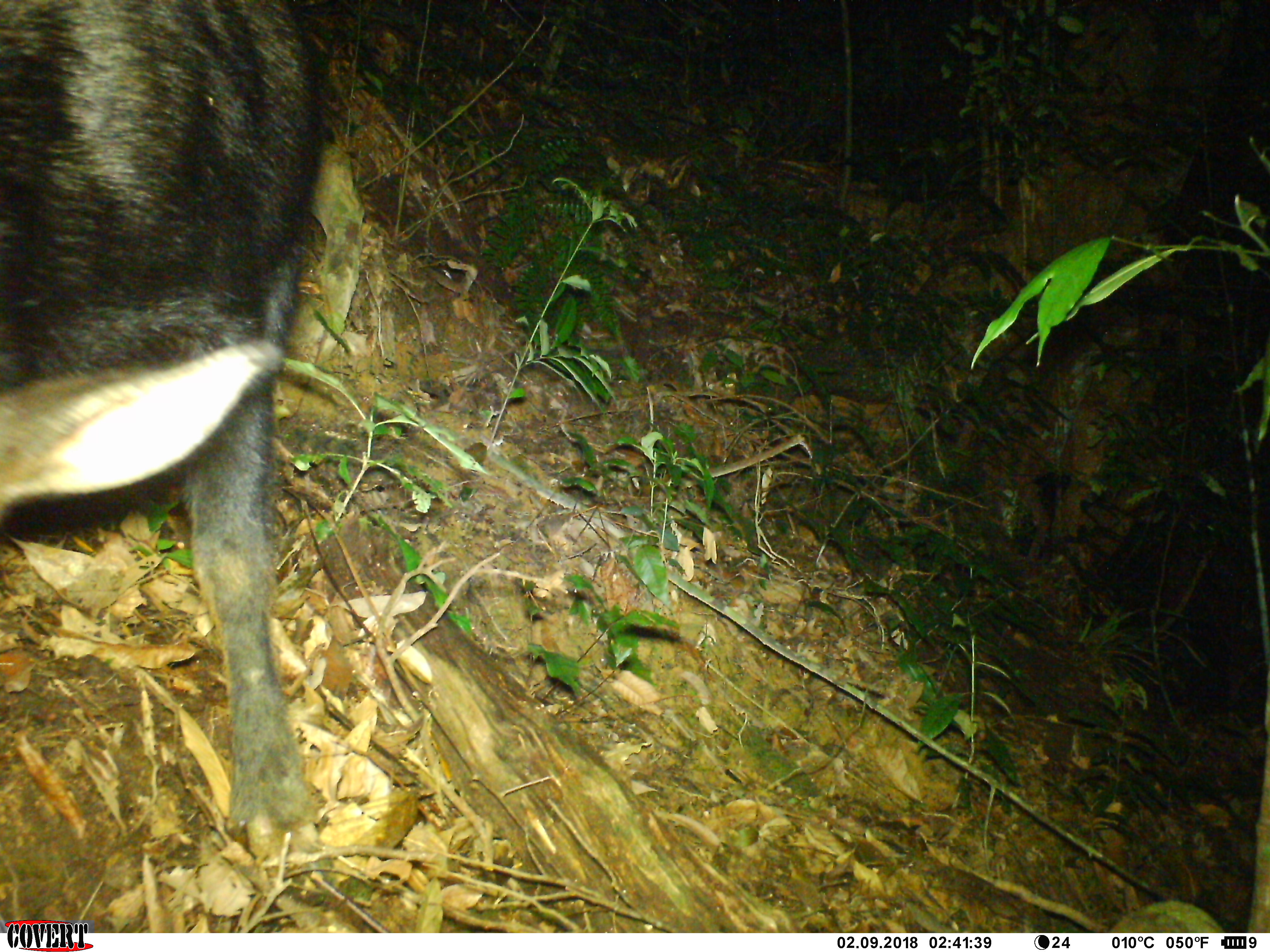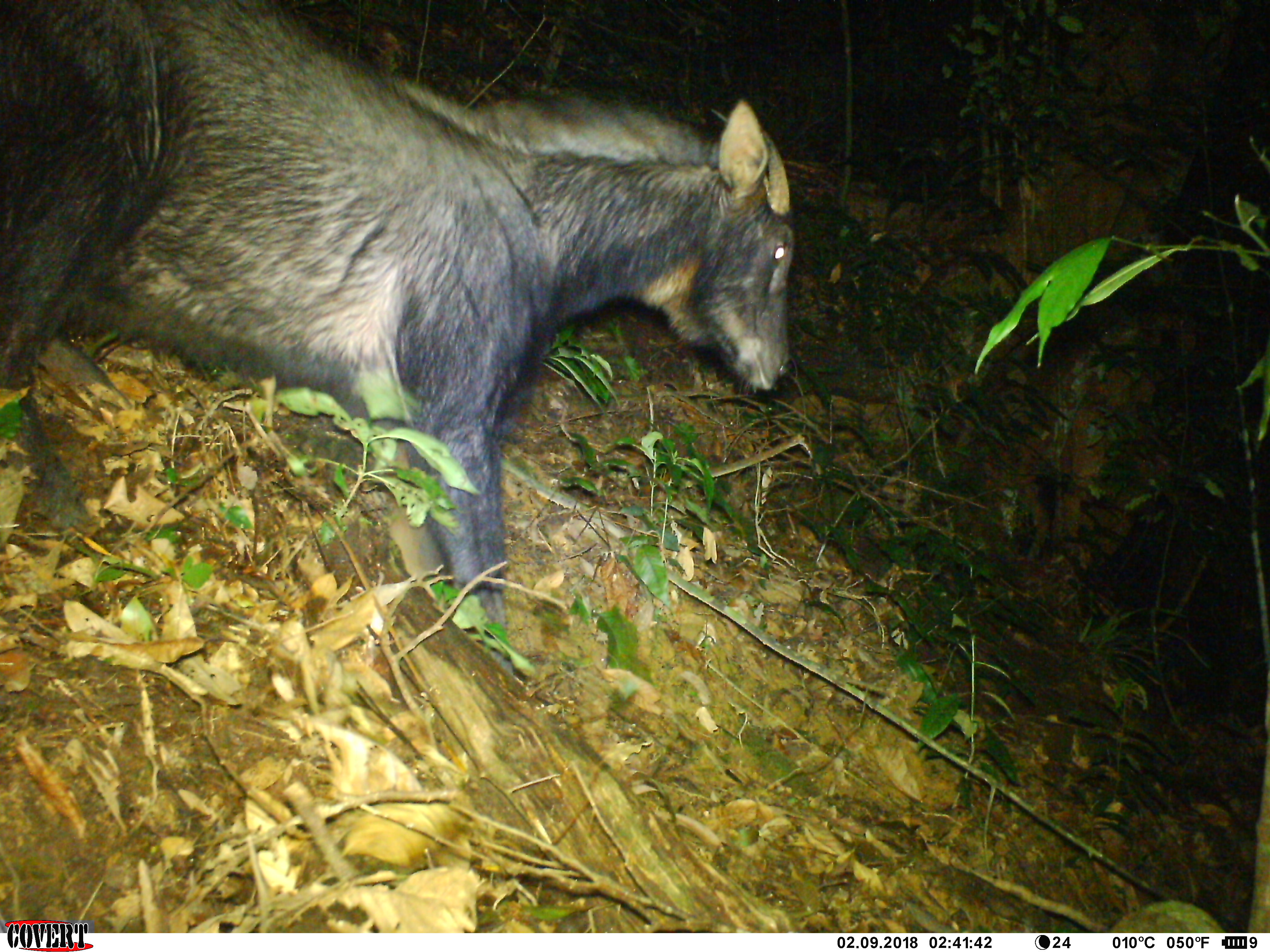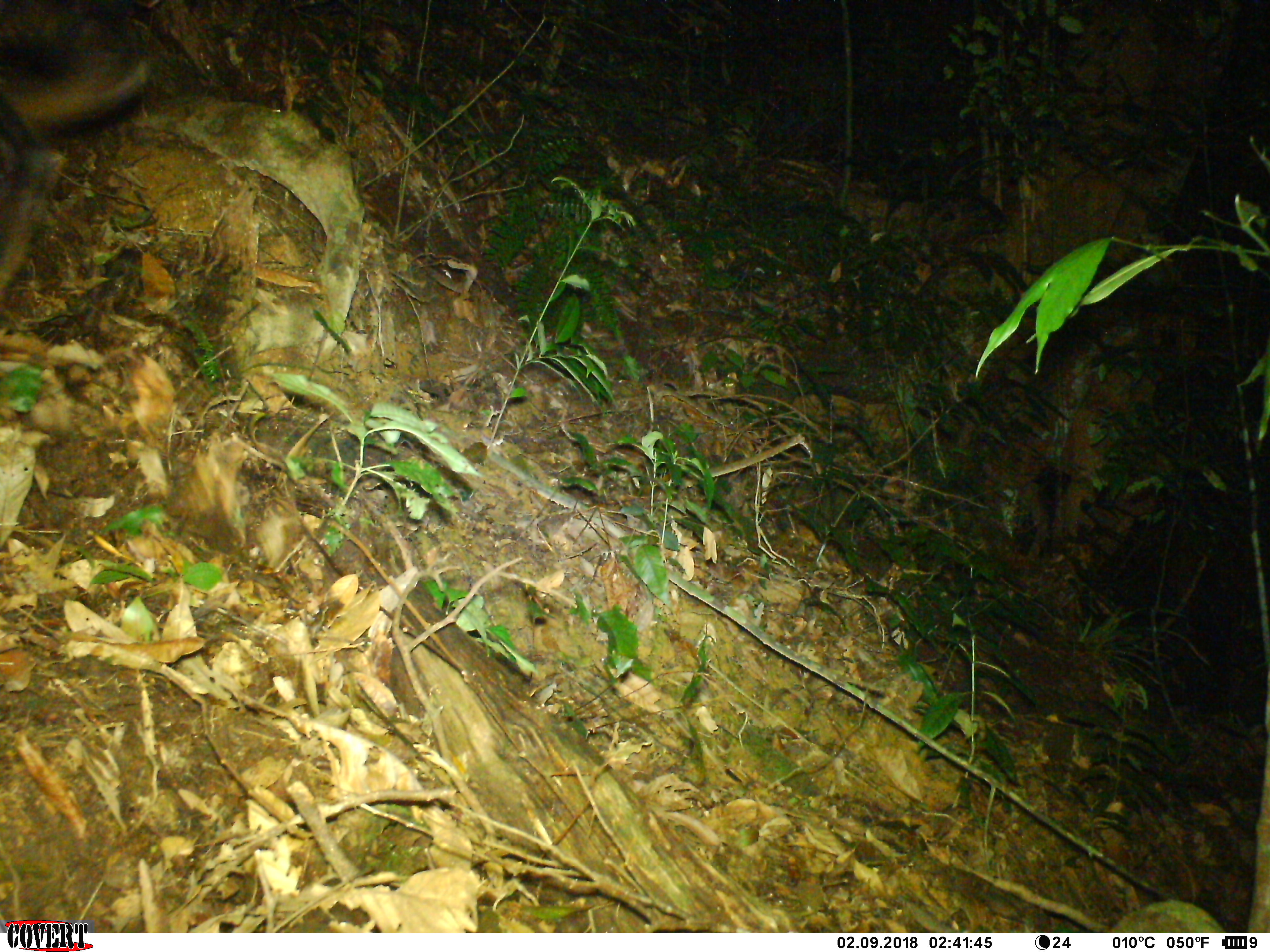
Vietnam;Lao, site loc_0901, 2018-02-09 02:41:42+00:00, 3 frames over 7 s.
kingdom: Animalia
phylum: Chordata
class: Mammalia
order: Artiodactyla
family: Bovidae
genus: Capricornis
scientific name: Capricornis sumatraensis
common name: chinese serow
Chinese serow (Capricornis sumatraensis). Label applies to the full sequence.